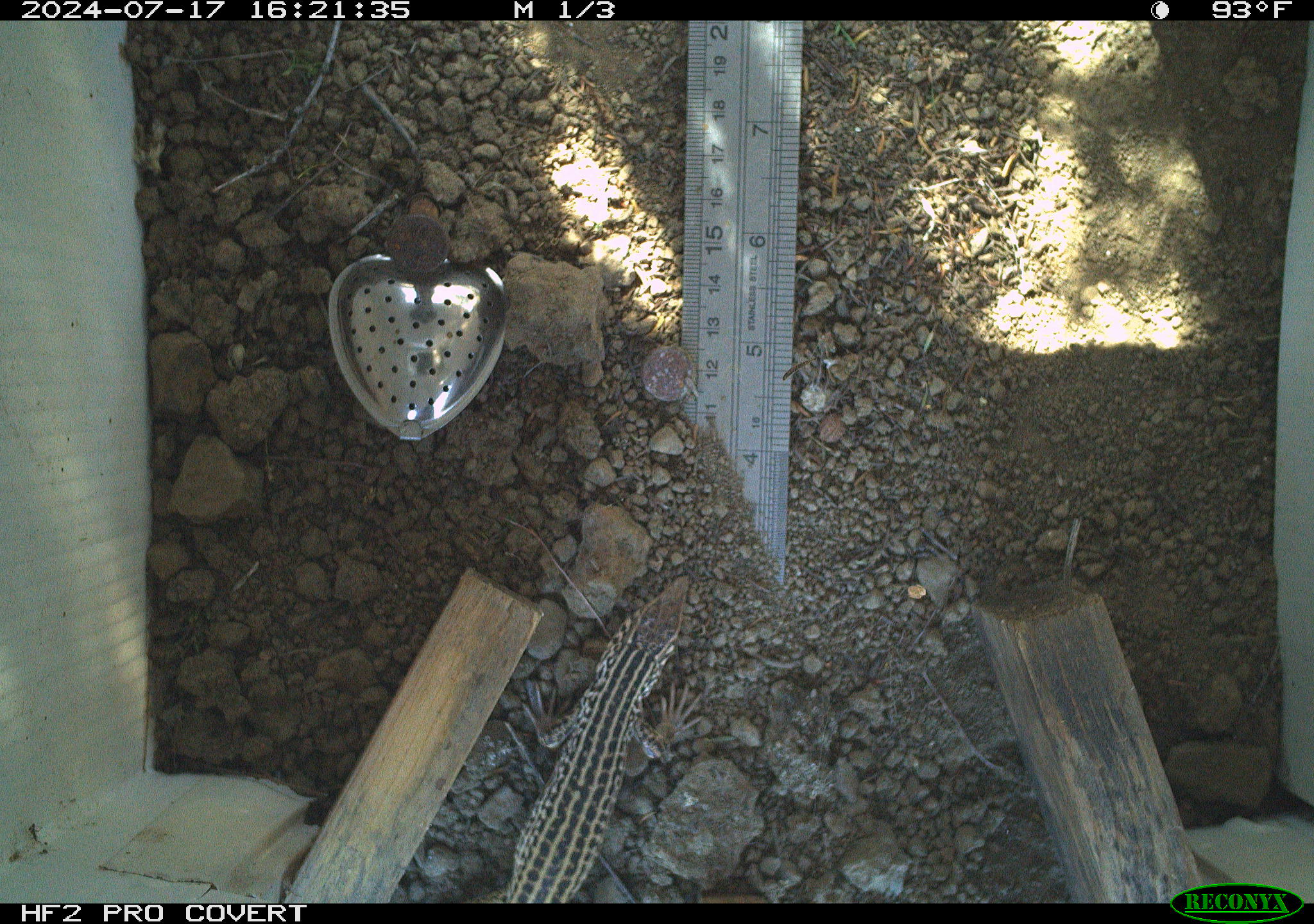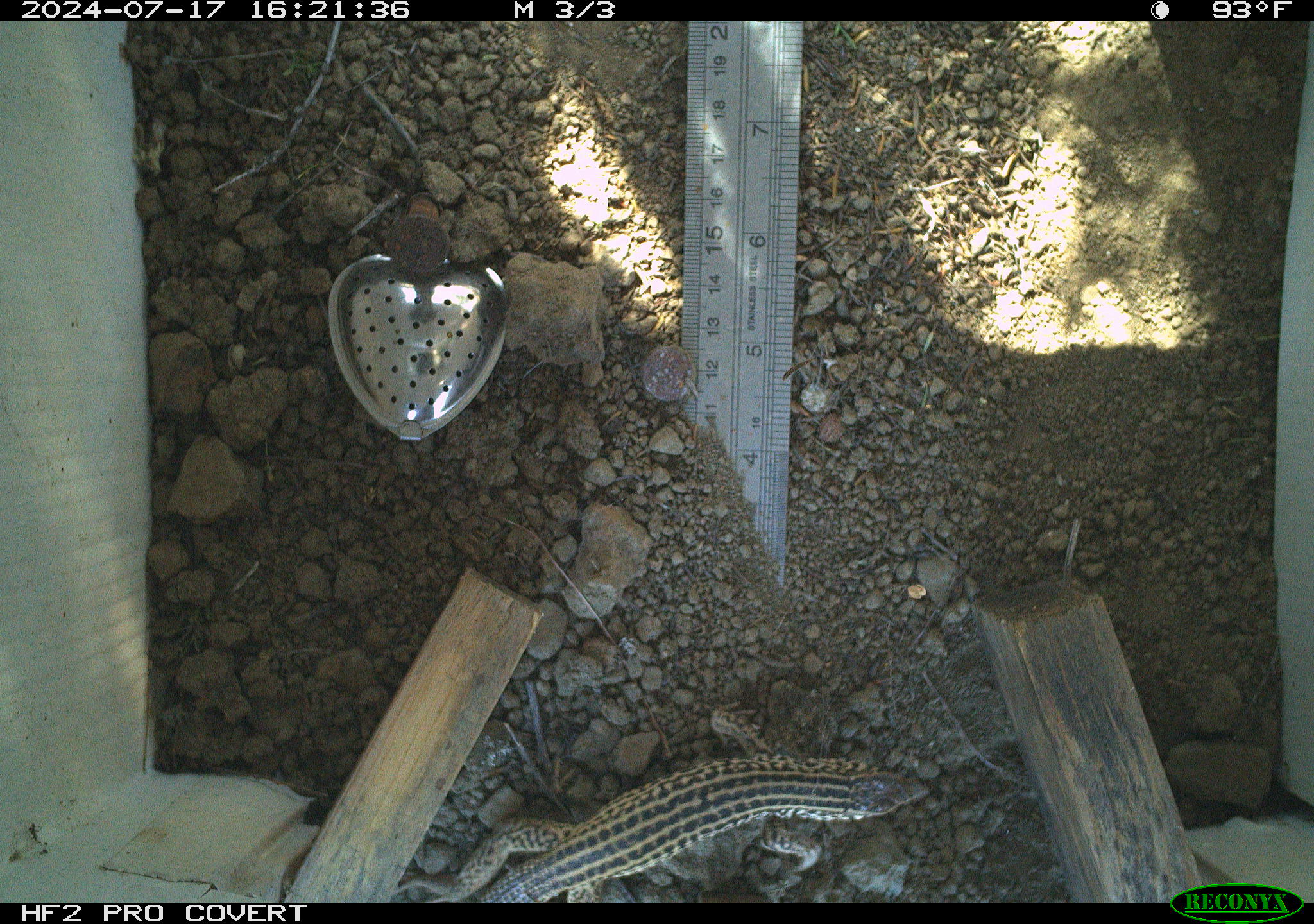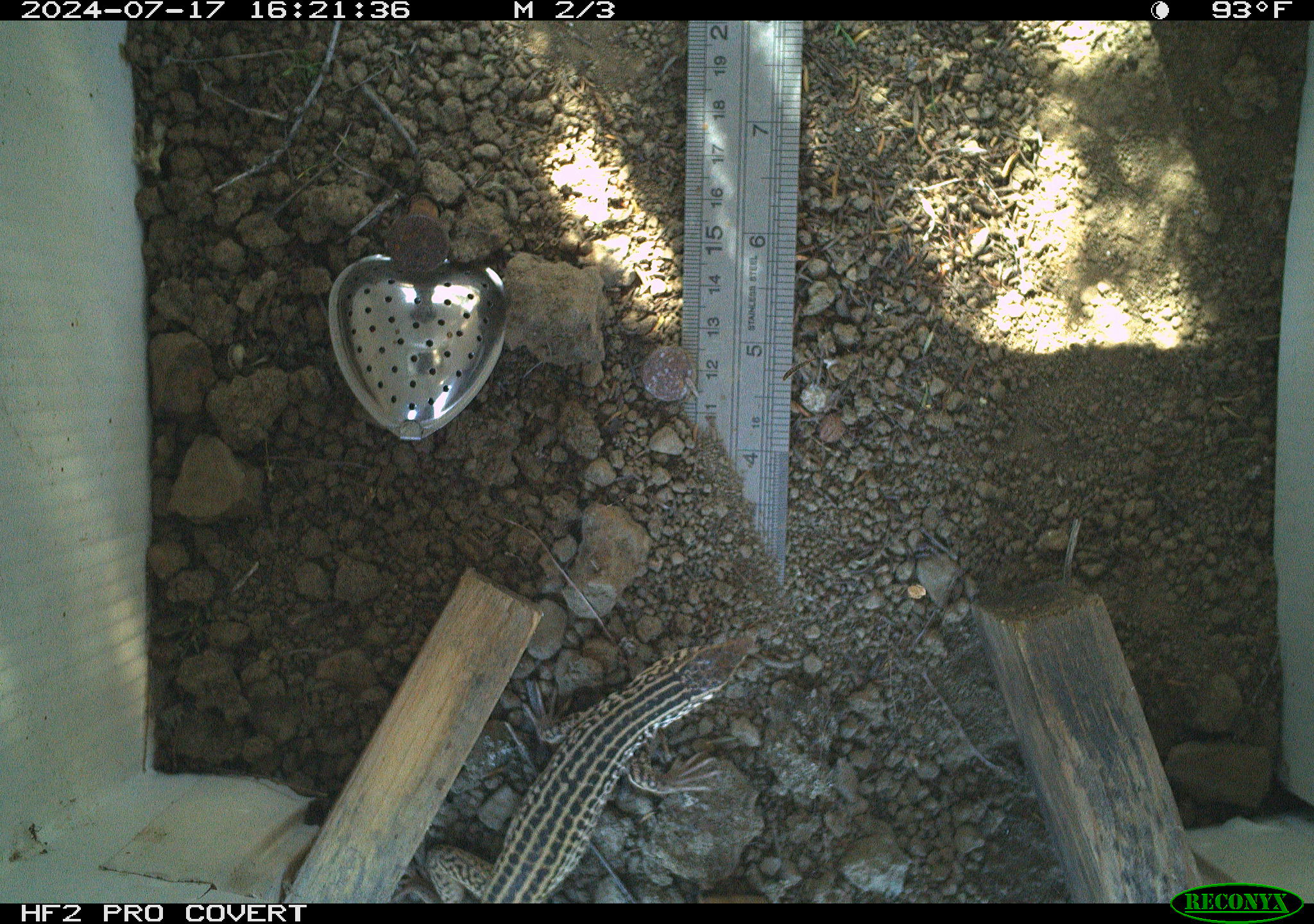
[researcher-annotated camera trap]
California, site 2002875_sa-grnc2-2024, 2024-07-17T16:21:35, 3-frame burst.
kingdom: Animalia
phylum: Chordata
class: Reptilia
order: Squamata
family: Teiidae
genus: Aspidoscelis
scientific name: Aspidoscelis tigris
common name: western whiptail